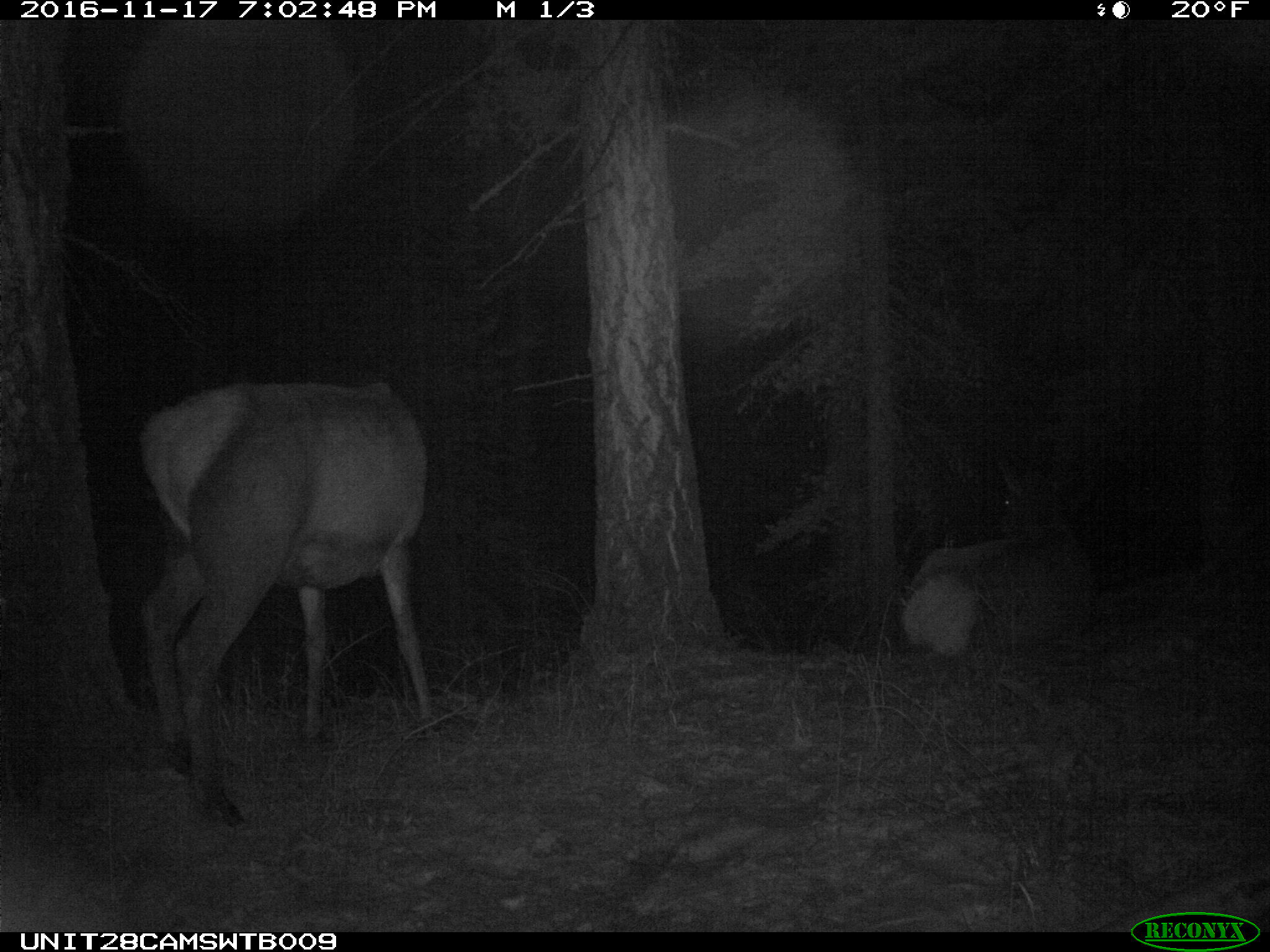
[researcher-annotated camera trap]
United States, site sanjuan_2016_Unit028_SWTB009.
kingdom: Animalia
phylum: Chordata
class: Mammalia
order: Artiodactyla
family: Cervidae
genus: Cervus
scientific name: Cervus elaphus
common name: red deer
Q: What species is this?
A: Cervus elaphus (red deer).